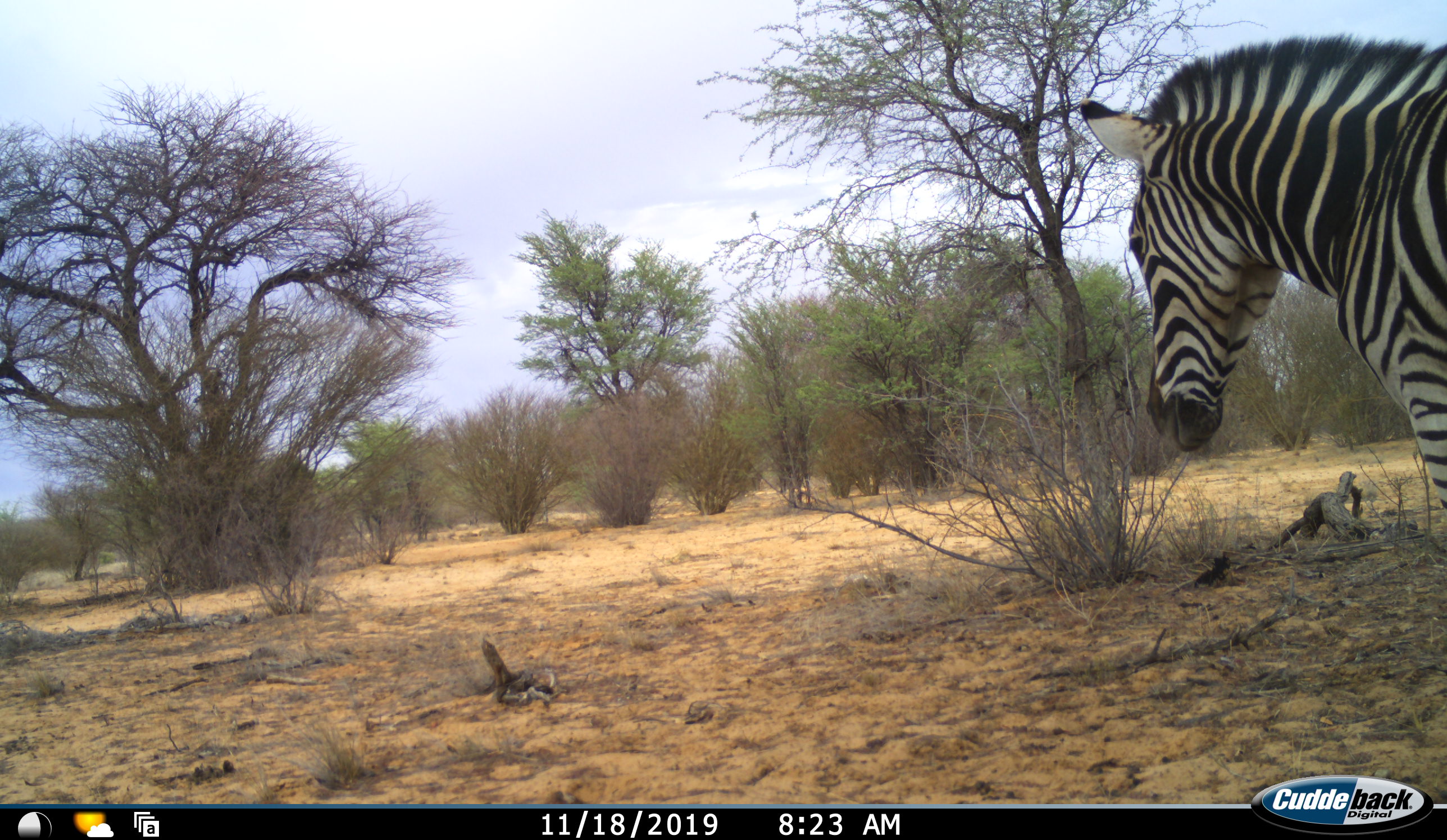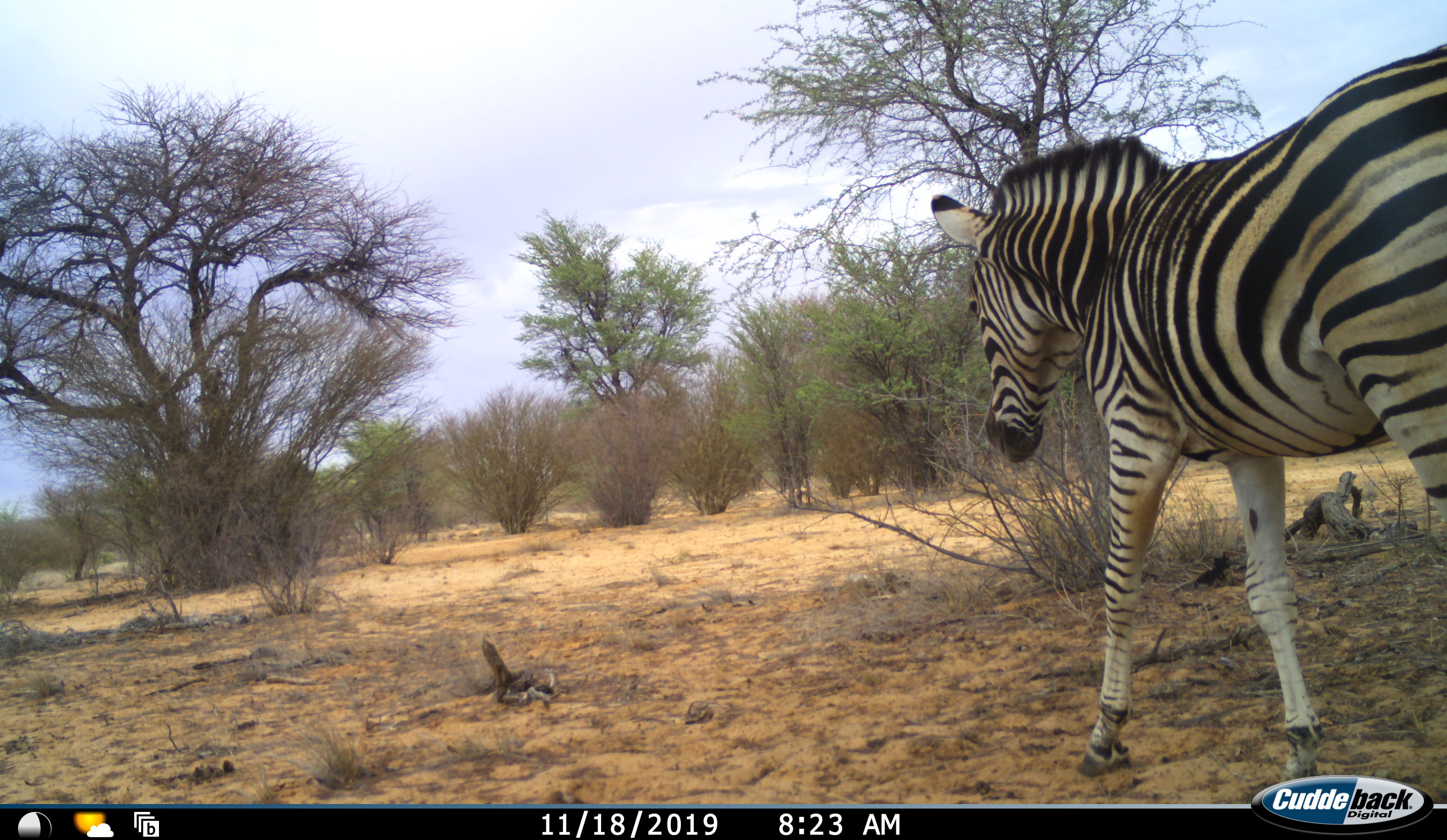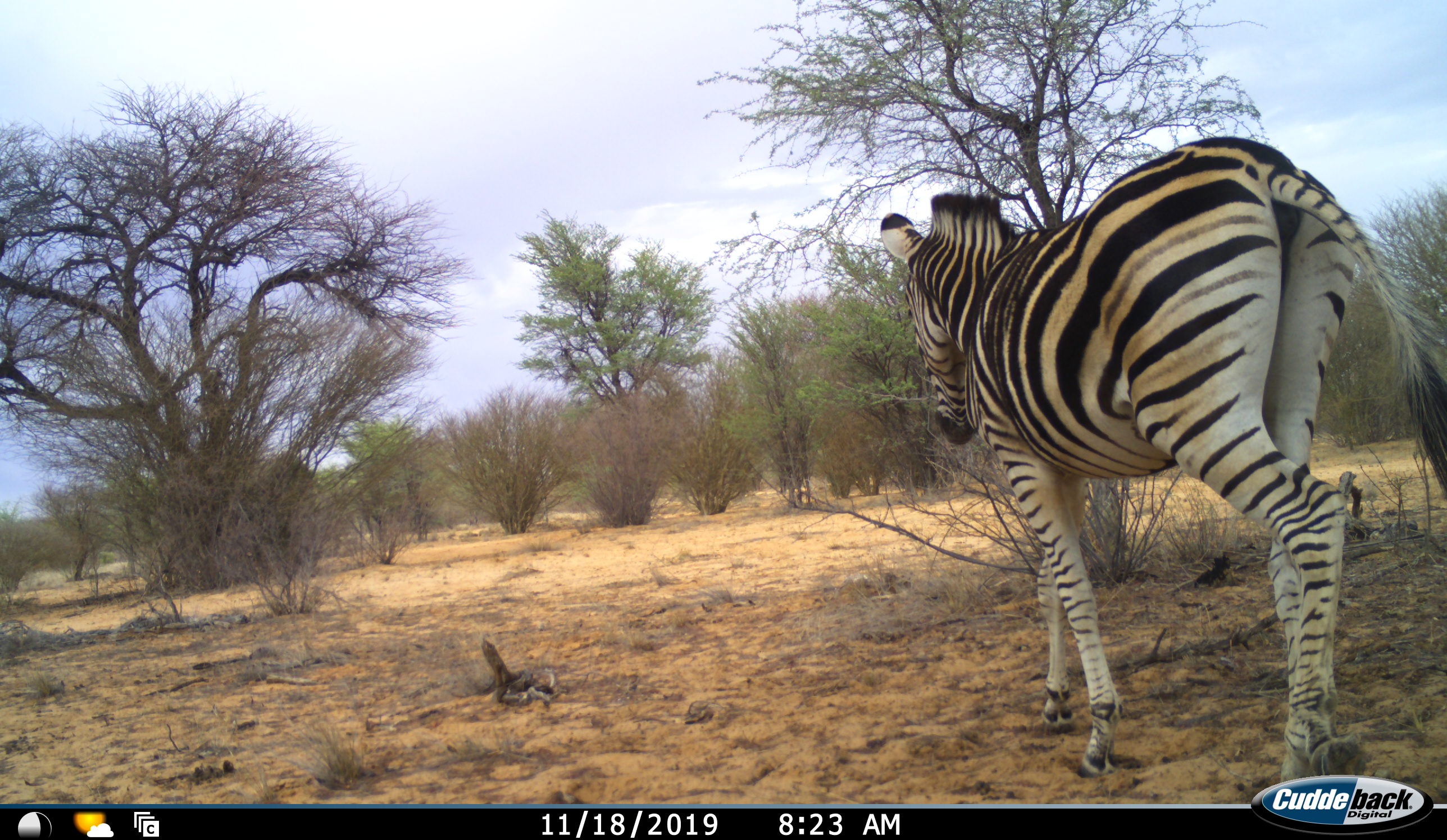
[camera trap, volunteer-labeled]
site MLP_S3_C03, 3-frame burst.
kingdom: Animalia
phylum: Chordata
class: Mammalia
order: Perissodactyla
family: Equidae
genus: Equus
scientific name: Equus quagga burchellii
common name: burchell's zebra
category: zebraburchells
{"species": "zebraburchells (burchell's zebra) (Equus quagga burchellii)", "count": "1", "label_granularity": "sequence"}